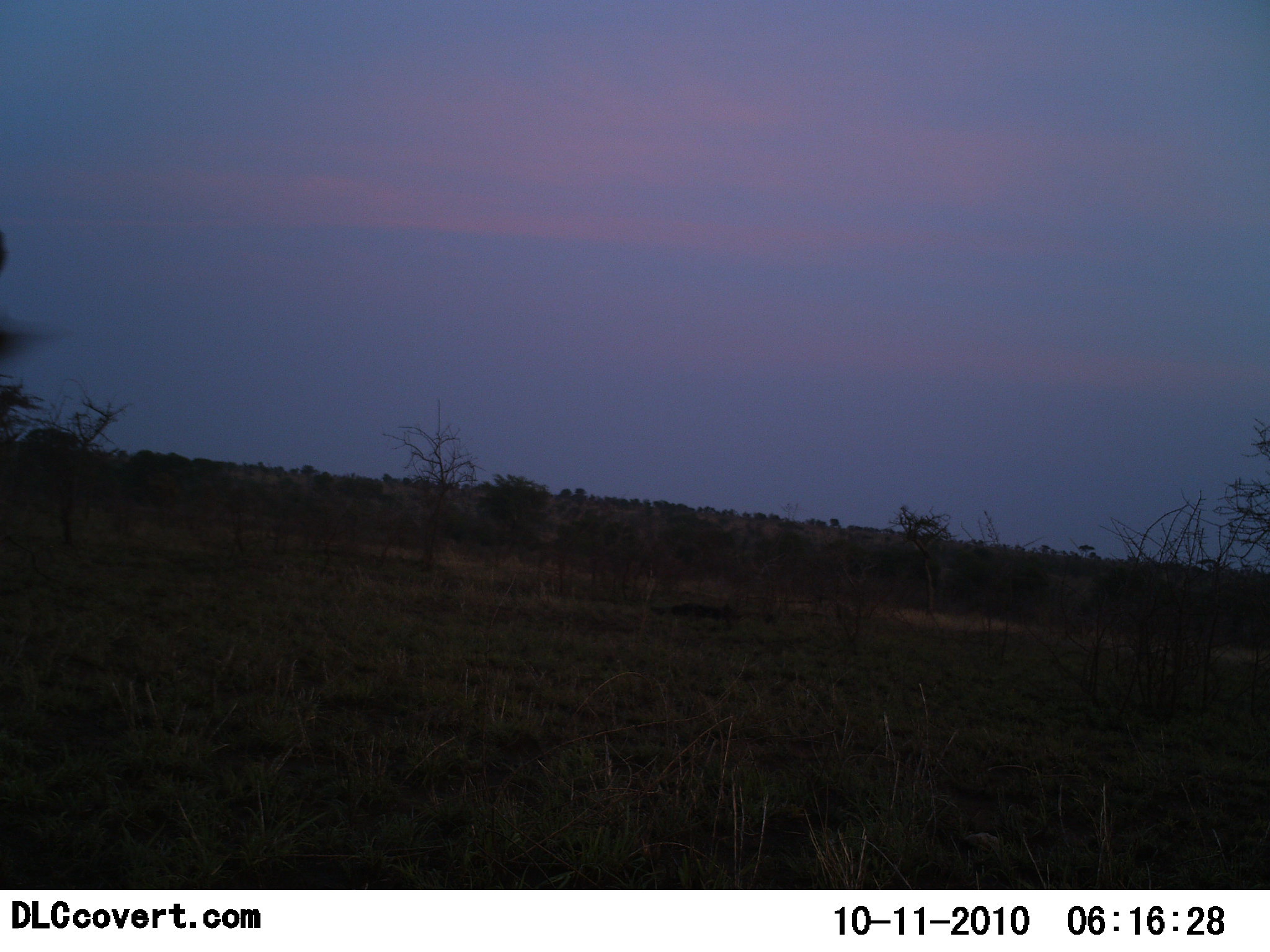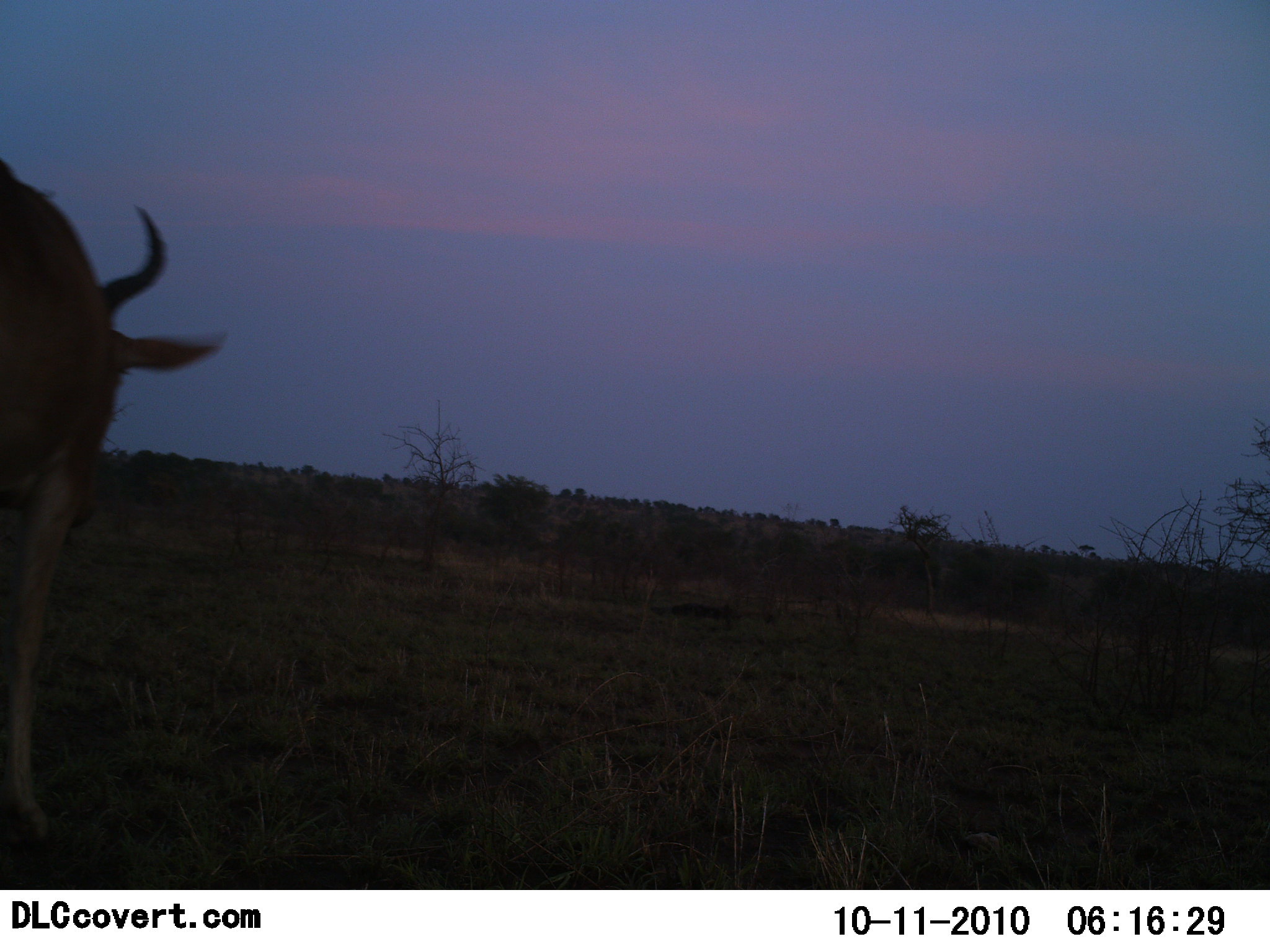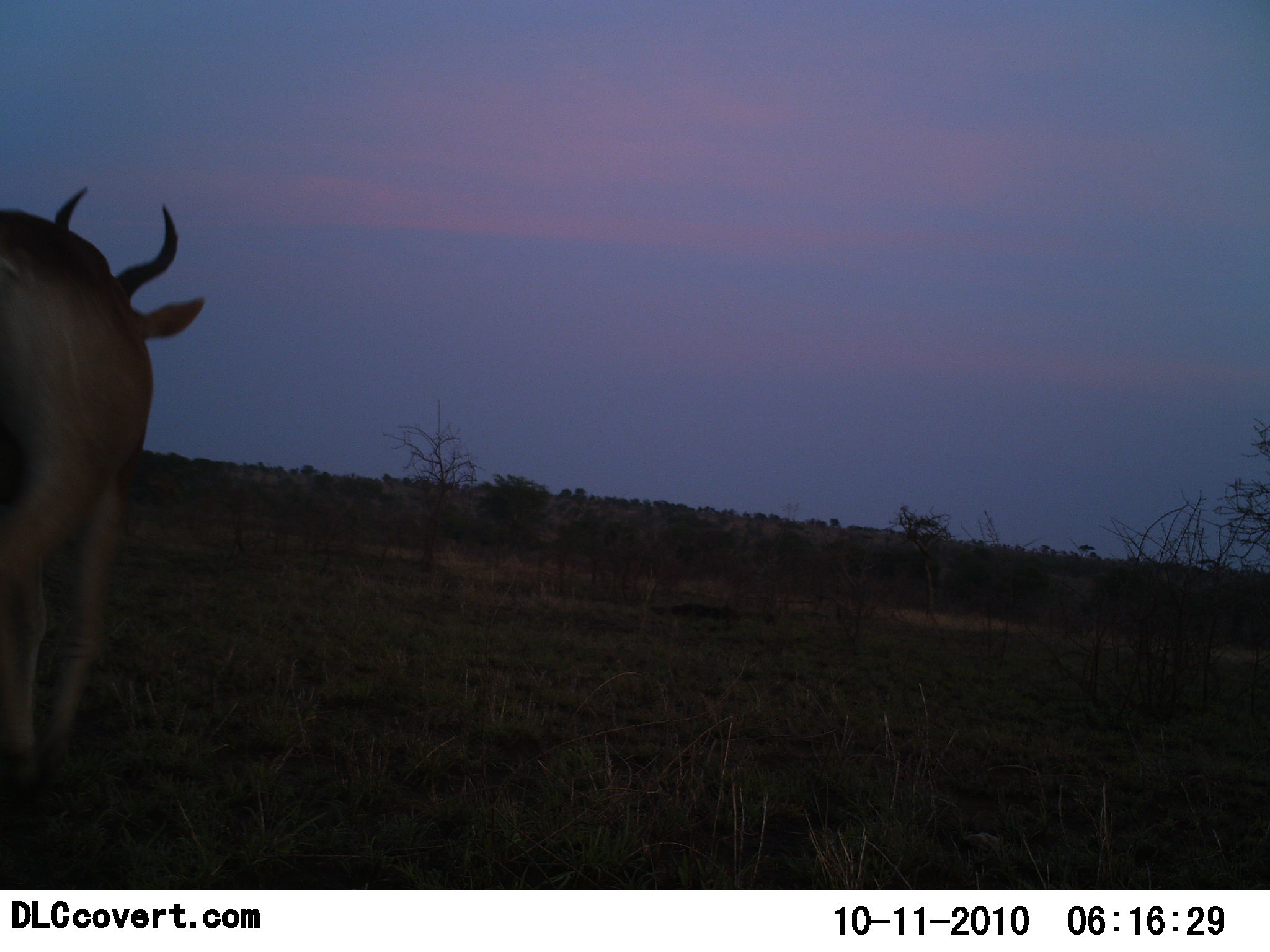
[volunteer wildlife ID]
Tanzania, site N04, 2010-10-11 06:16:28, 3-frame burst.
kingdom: Animalia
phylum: Chordata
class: Mammalia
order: Artiodactyla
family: Bovidae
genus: Alcelaphus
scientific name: Alcelaphus buselaphus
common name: hartebeest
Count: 1.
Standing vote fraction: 21%.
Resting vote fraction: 0%.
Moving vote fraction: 79%.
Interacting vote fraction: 0%.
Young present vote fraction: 0%.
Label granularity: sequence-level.